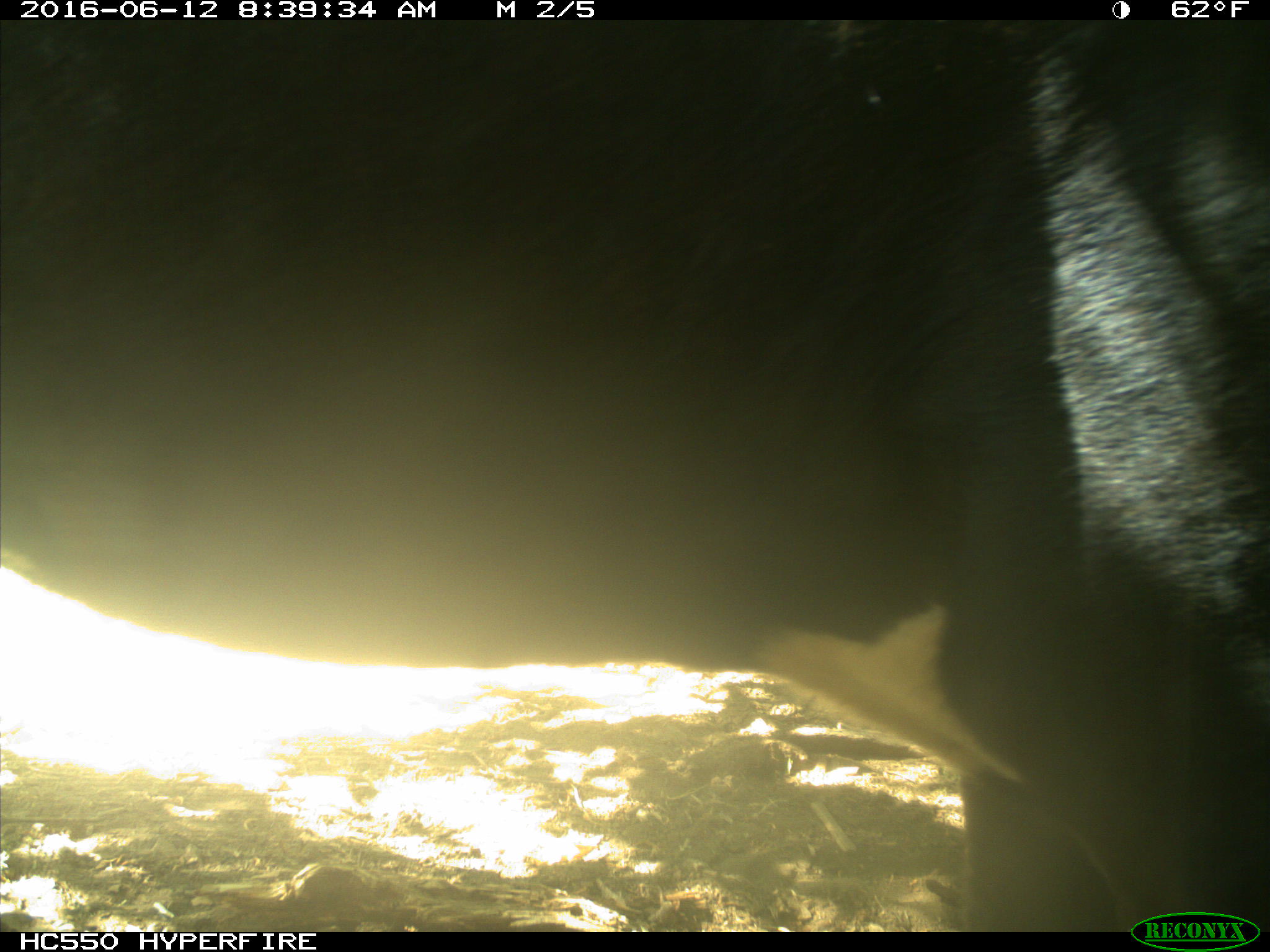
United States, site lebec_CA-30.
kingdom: Animalia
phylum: Chordata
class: Mammalia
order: Artiodactyla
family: Bovidae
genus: Bos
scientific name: Bos taurus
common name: domestic cow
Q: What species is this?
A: Bos taurus (domestic cow).